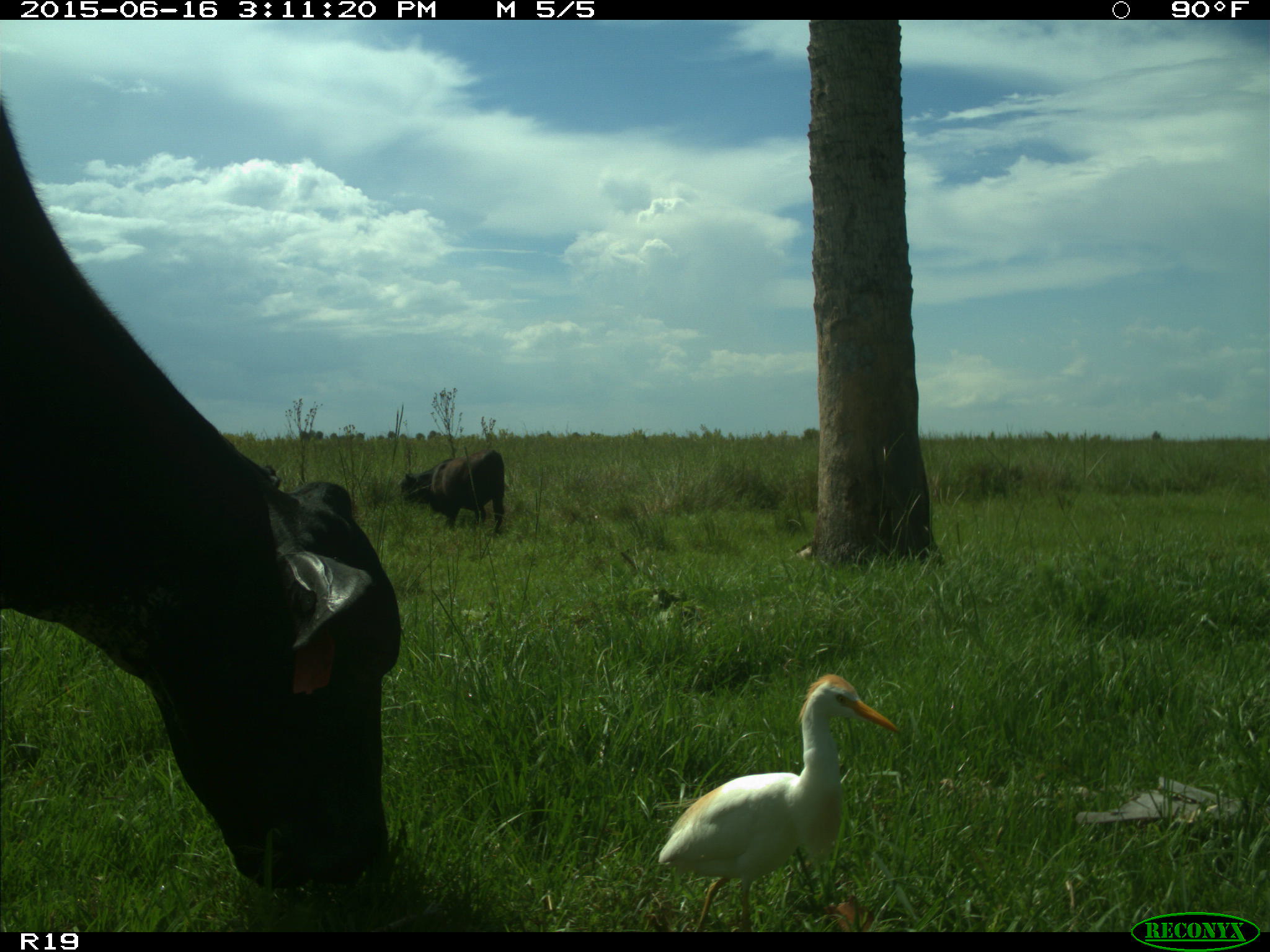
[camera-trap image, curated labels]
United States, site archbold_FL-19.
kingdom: Animalia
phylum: Chordata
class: Mammalia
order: Artiodactyla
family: Bovidae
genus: Bos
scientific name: Bos taurus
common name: domestic cow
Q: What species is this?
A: Bos taurus (domestic cow).